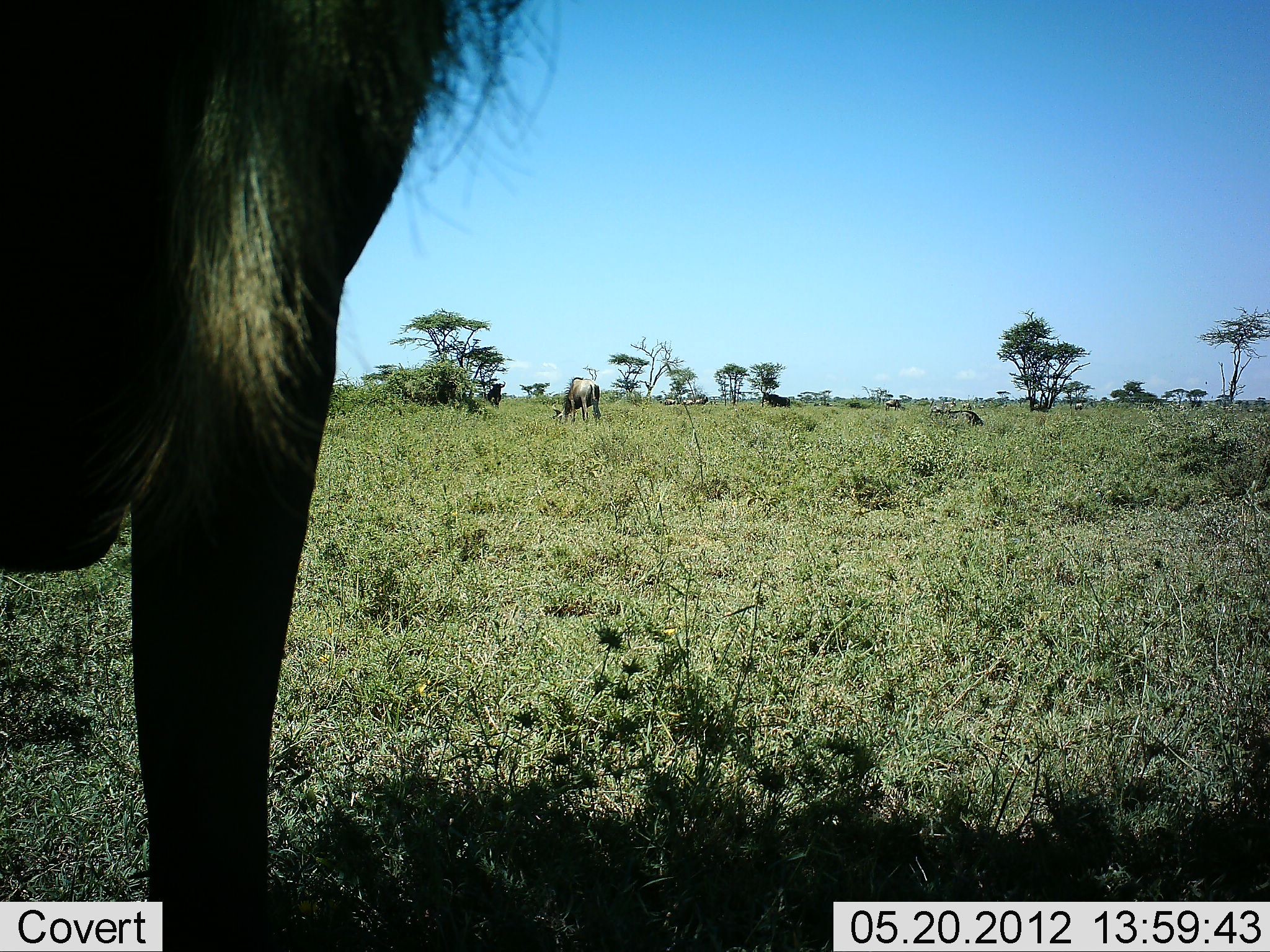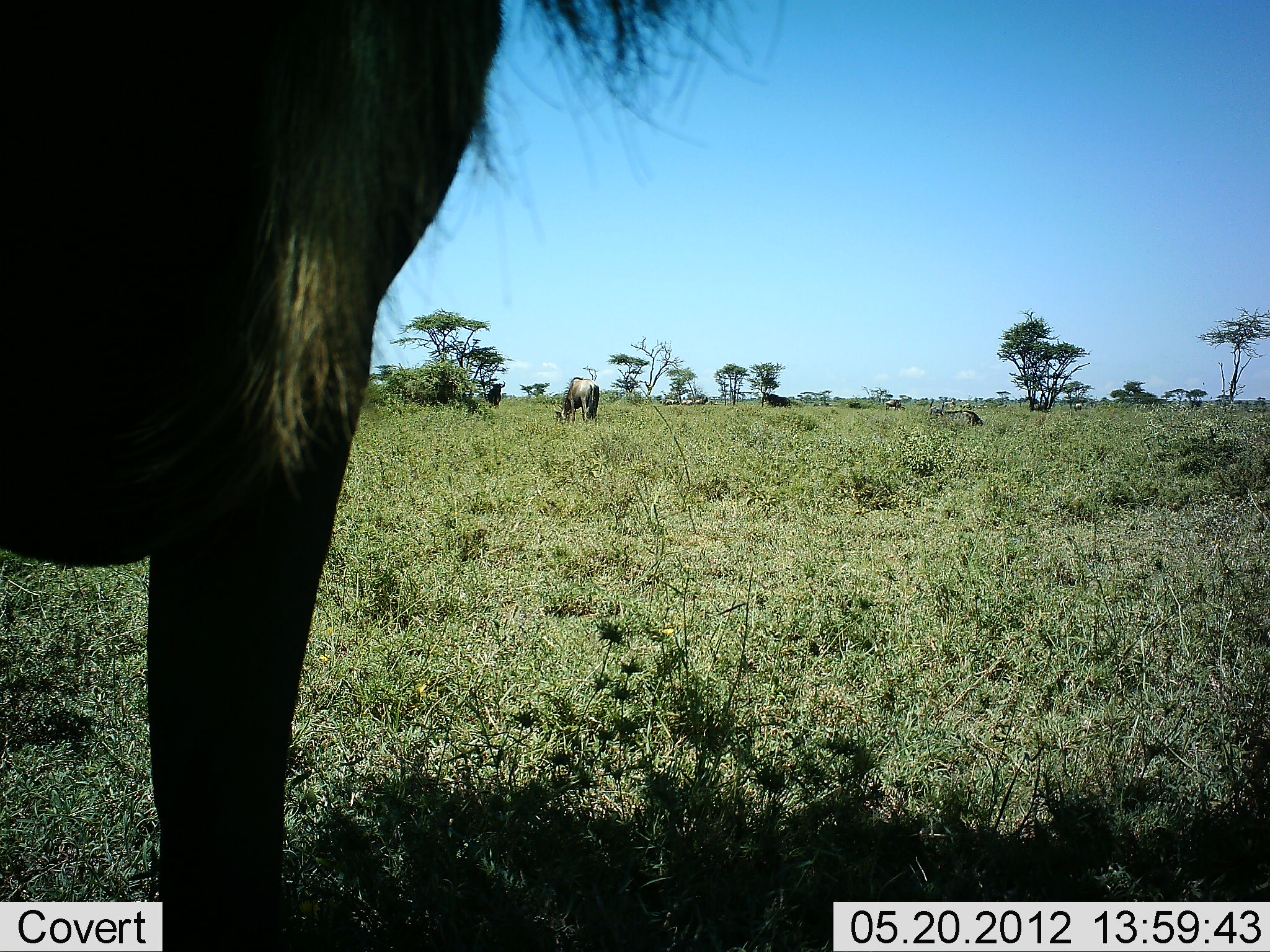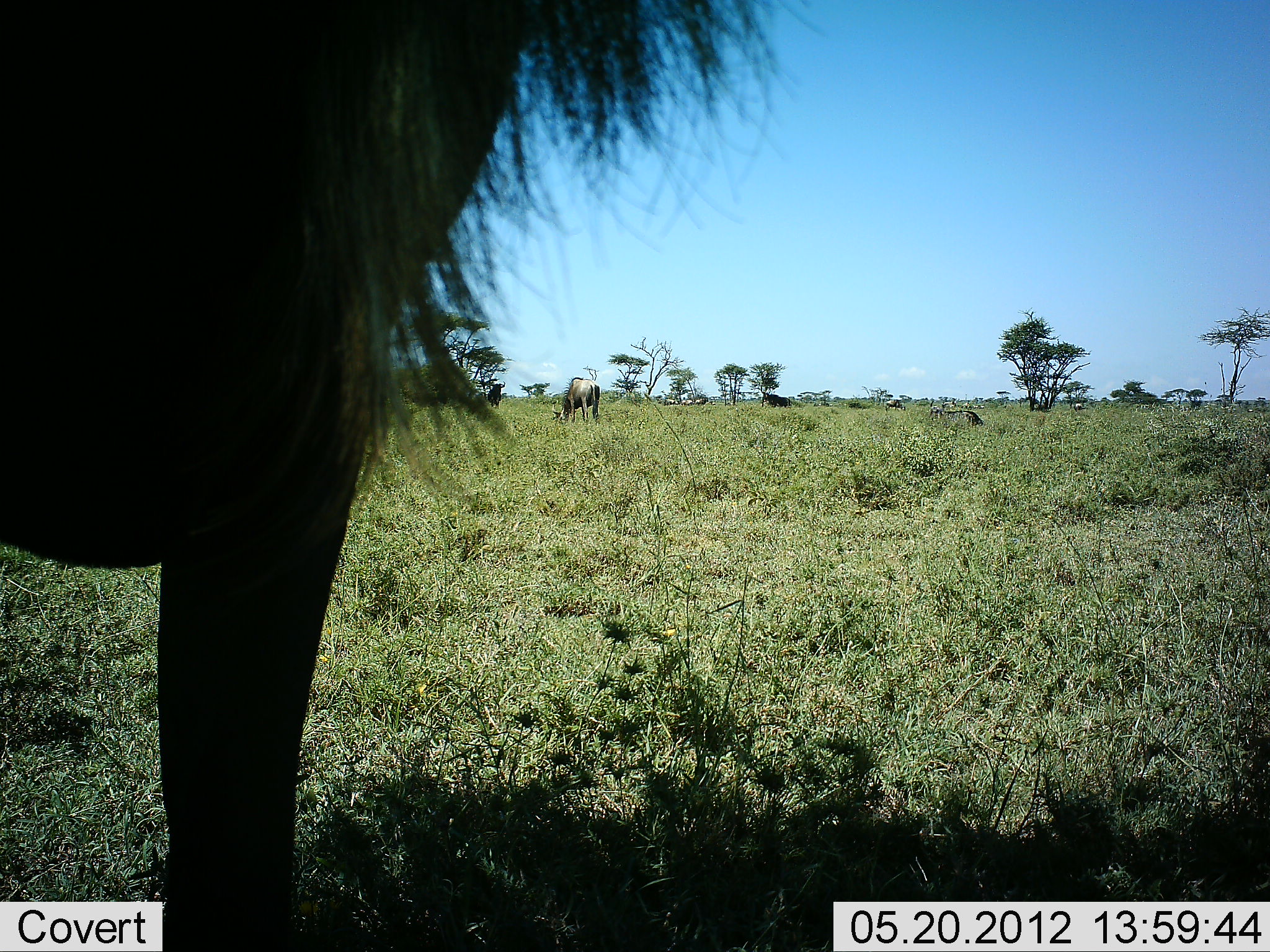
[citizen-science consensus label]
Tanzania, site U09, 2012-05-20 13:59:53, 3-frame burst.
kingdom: Animalia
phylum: Chordata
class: Mammalia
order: Artiodactyla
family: Bovidae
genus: Connochaetes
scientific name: Connochaetes taurinus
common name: blue wildebeest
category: wildebeest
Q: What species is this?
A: Wildebeest (blue wildebeest) (Connochaetes taurinus).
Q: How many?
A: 2.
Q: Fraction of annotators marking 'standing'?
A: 82%.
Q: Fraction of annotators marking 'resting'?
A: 36%.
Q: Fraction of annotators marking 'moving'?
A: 0%.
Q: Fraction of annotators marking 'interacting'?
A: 0%.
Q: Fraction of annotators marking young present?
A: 0%.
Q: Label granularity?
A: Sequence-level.